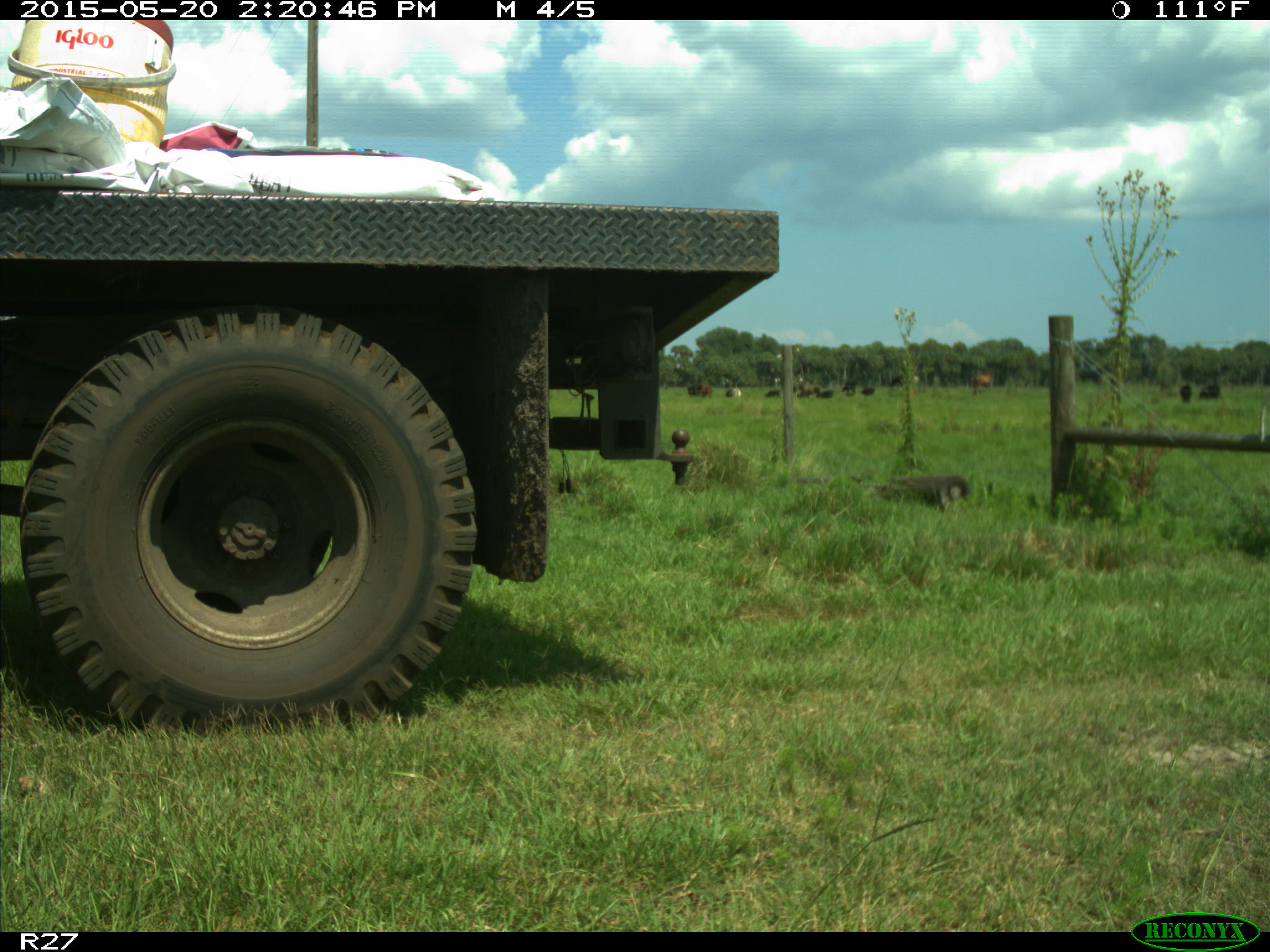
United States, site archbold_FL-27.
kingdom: Animalia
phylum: Chordata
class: Mammalia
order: Artiodactyla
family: Bovidae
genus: Bos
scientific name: Bos taurus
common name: domestic cow